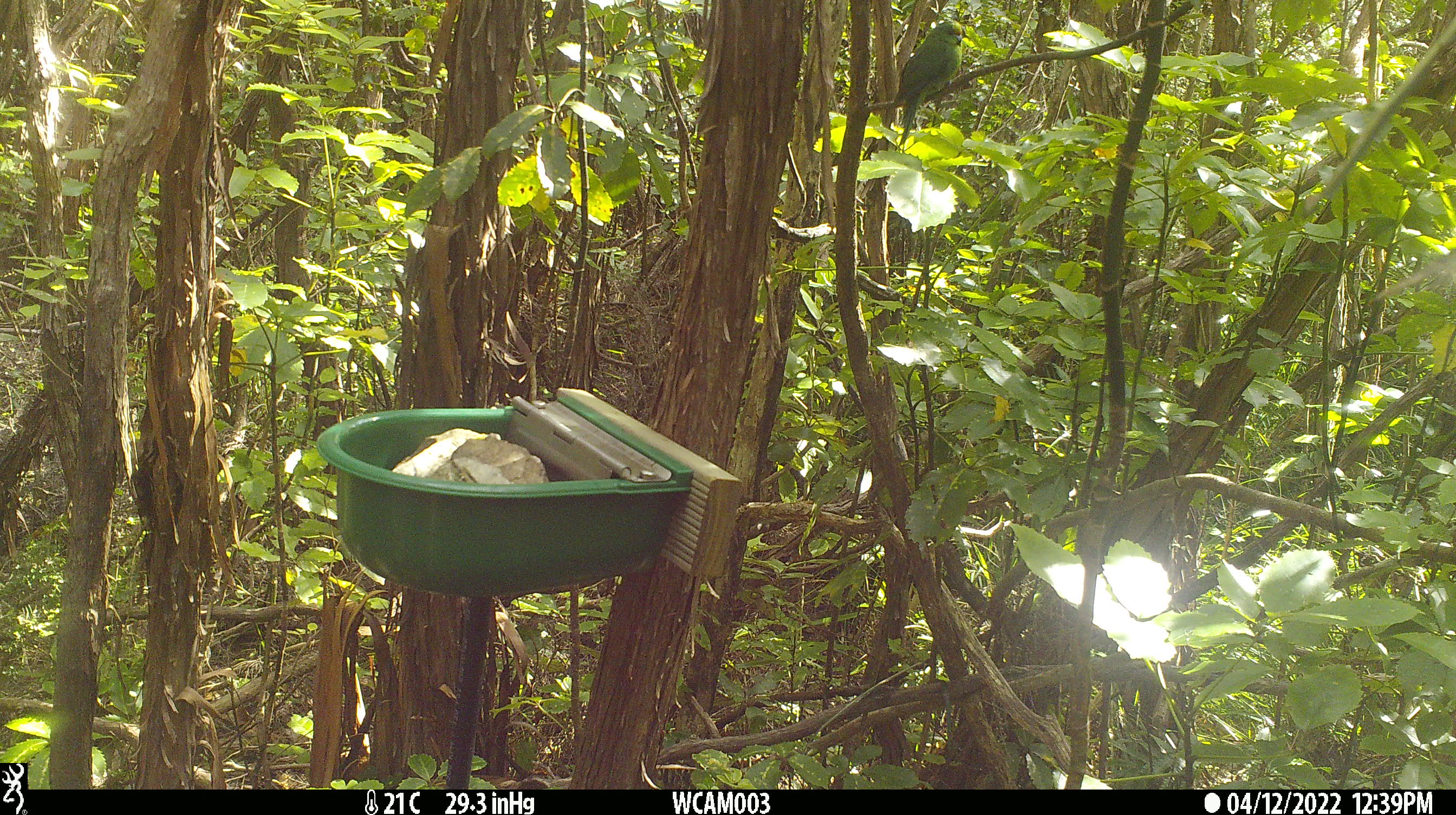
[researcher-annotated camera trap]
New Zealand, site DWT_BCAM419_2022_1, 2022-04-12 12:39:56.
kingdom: Animalia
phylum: Chordata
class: Aves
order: Psittaciformes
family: Psittaculidae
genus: Cyanoramphus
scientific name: Cyanoramphus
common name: parakeet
Parakeet (Cyanoramphus).